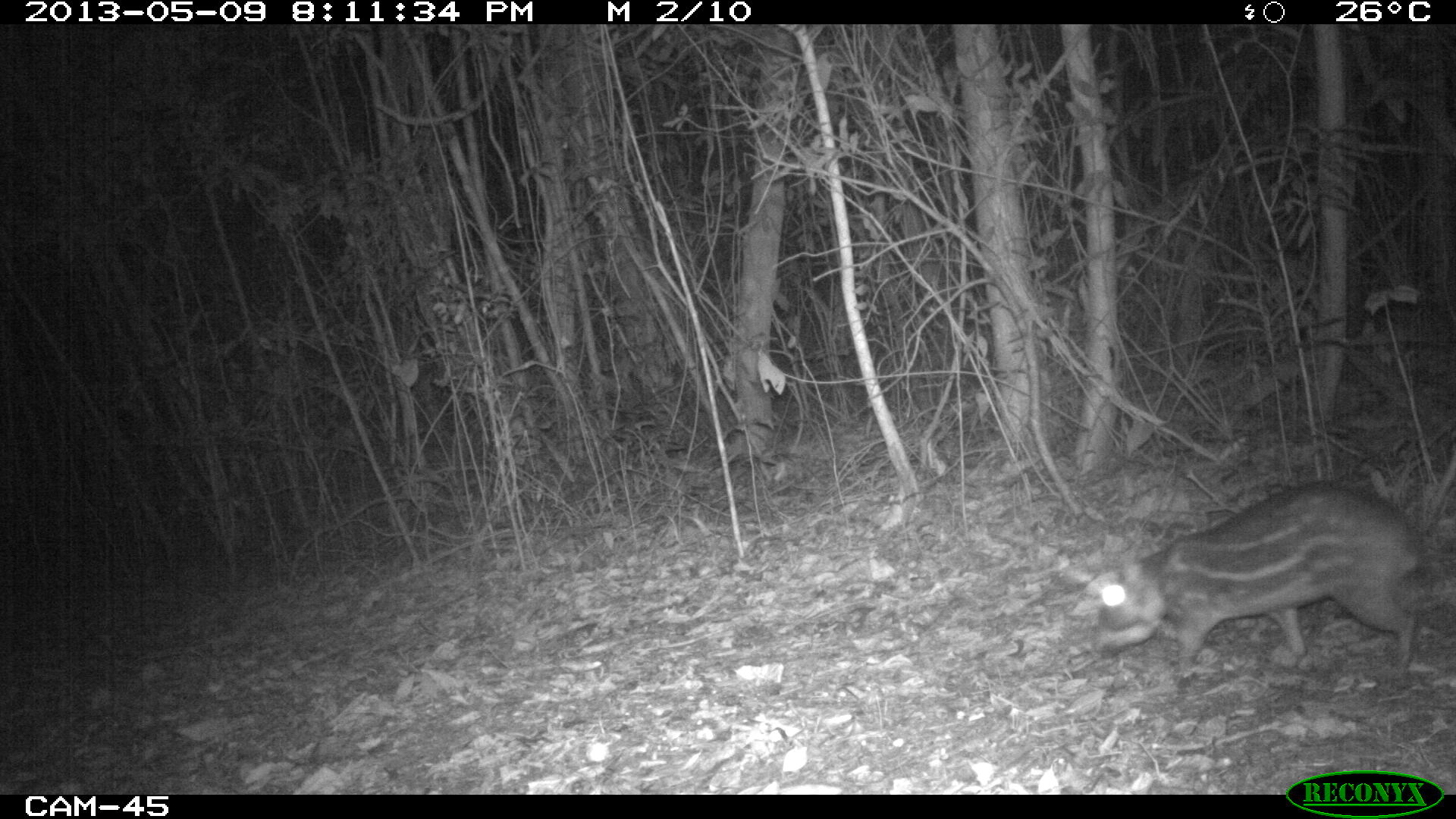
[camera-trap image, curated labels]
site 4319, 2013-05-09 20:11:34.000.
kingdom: Animalia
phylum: Chordata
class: Mammalia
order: Rodentia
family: Cuniculidae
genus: Cuniculus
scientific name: Cuniculus paca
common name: lowland paca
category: agouti paca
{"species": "agouti paca (lowland paca) (Cuniculus paca)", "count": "1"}